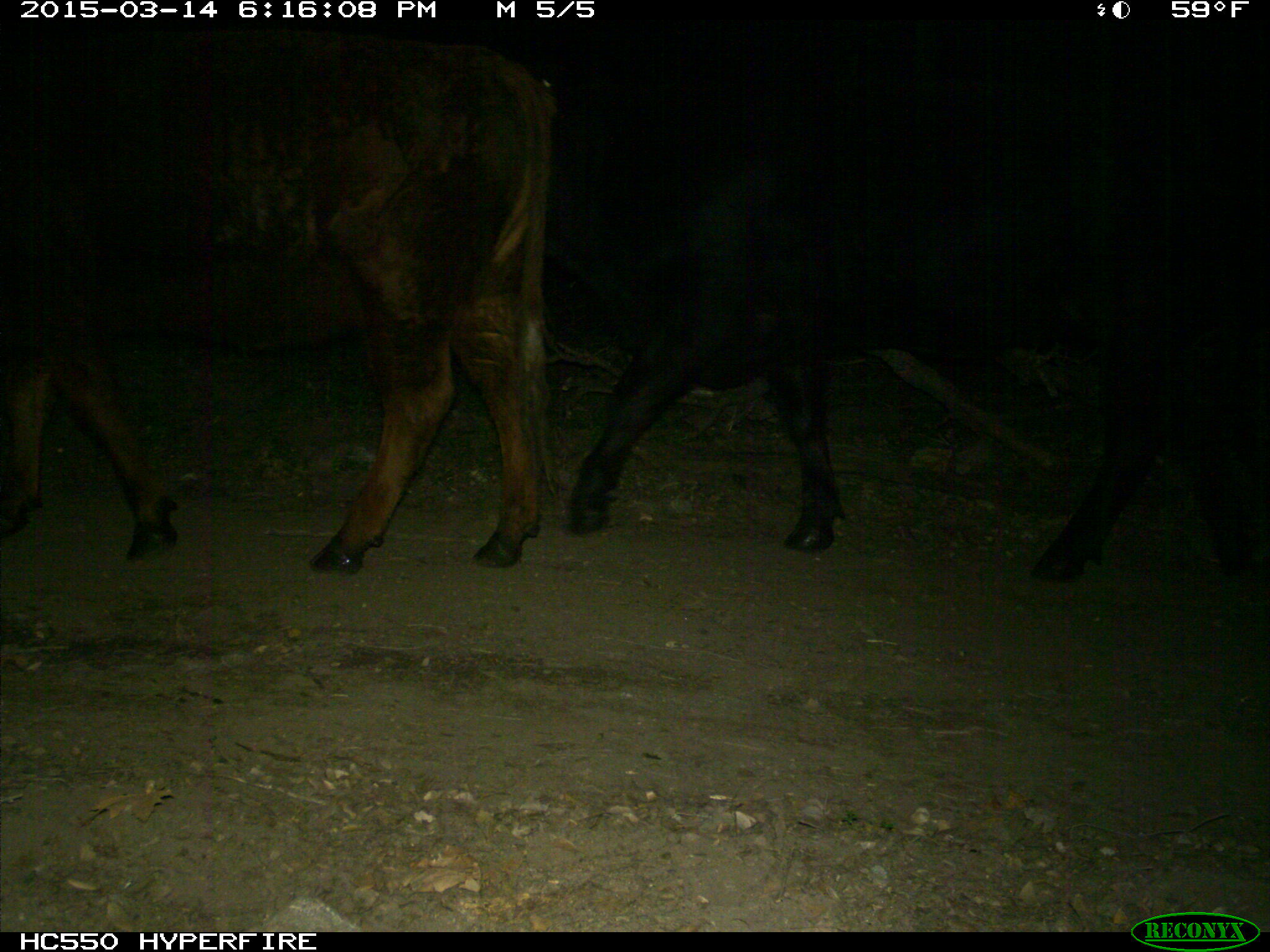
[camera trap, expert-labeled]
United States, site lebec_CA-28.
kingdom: Animalia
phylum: Chordata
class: Mammalia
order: Artiodactyla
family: Bovidae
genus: Bos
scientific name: Bos taurus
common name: domestic cow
Bos taurus (domestic cow).